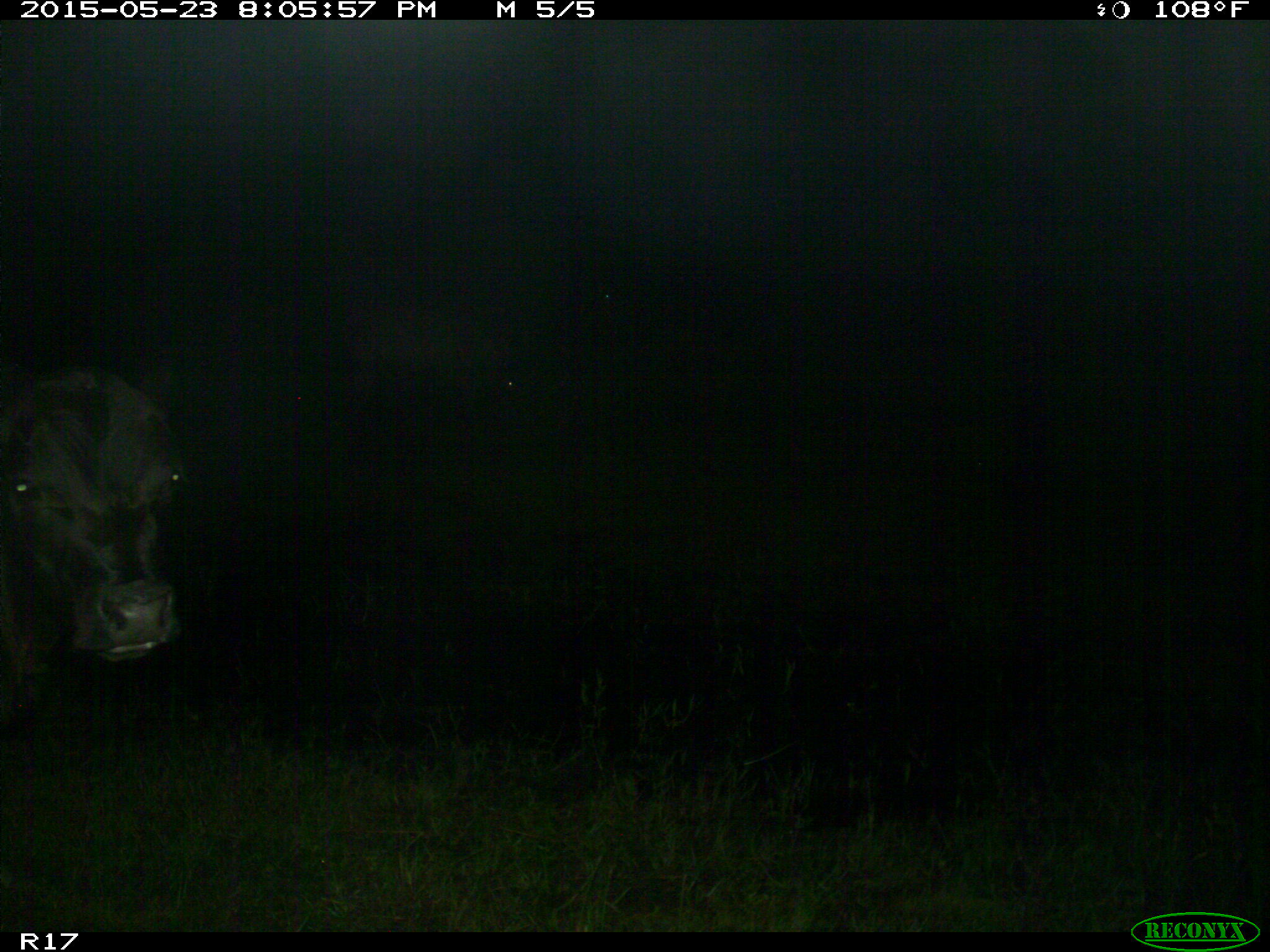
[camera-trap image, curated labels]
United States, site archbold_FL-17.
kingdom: Animalia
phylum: Chordata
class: Mammalia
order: Artiodactyla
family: Bovidae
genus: Bos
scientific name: Bos taurus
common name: domestic cow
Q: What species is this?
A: Bos taurus (domestic cow).